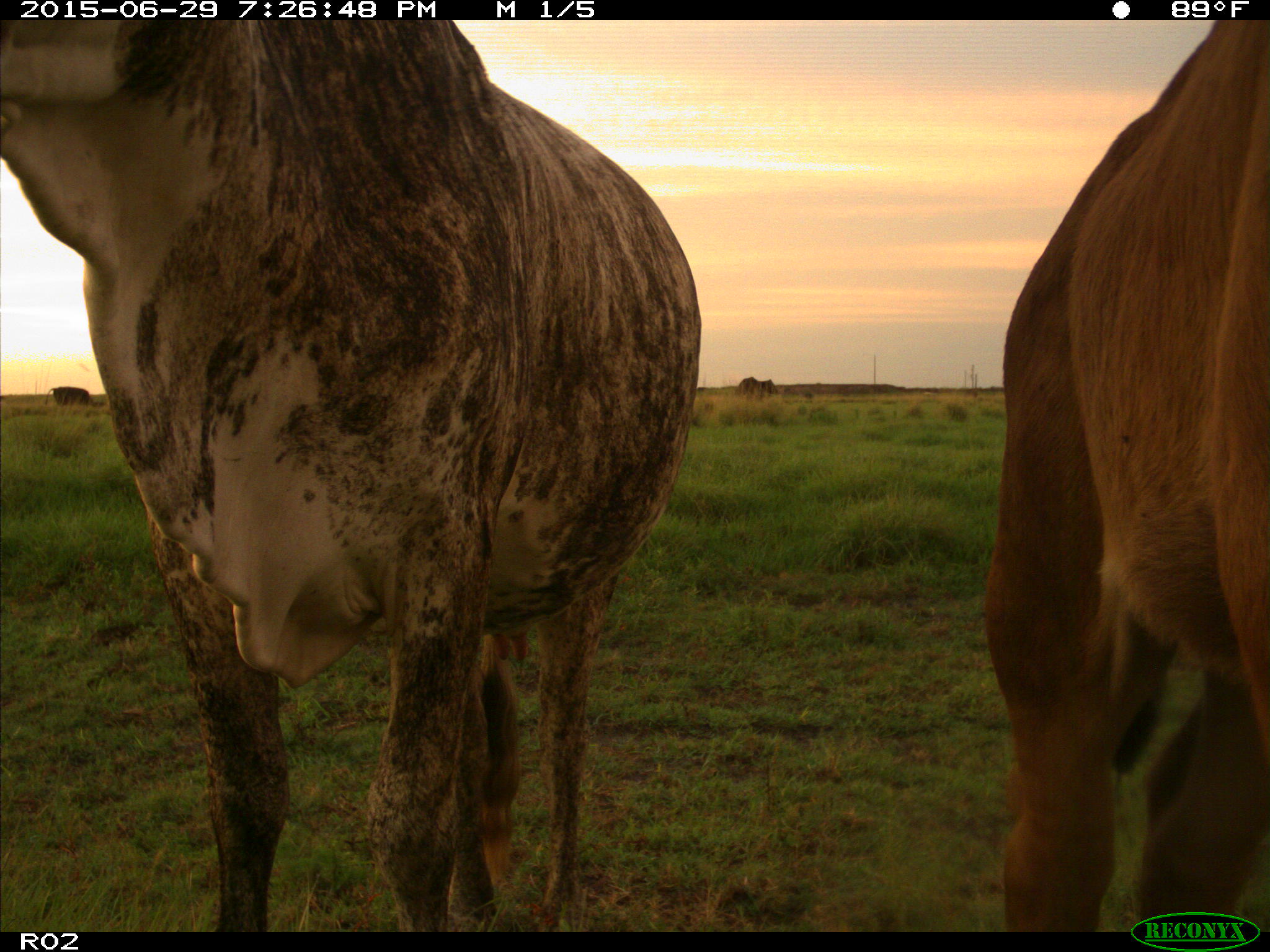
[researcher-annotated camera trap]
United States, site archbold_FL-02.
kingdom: Animalia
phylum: Chordata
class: Mammalia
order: Artiodactyla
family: Bovidae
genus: Bos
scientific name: Bos taurus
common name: domestic cow